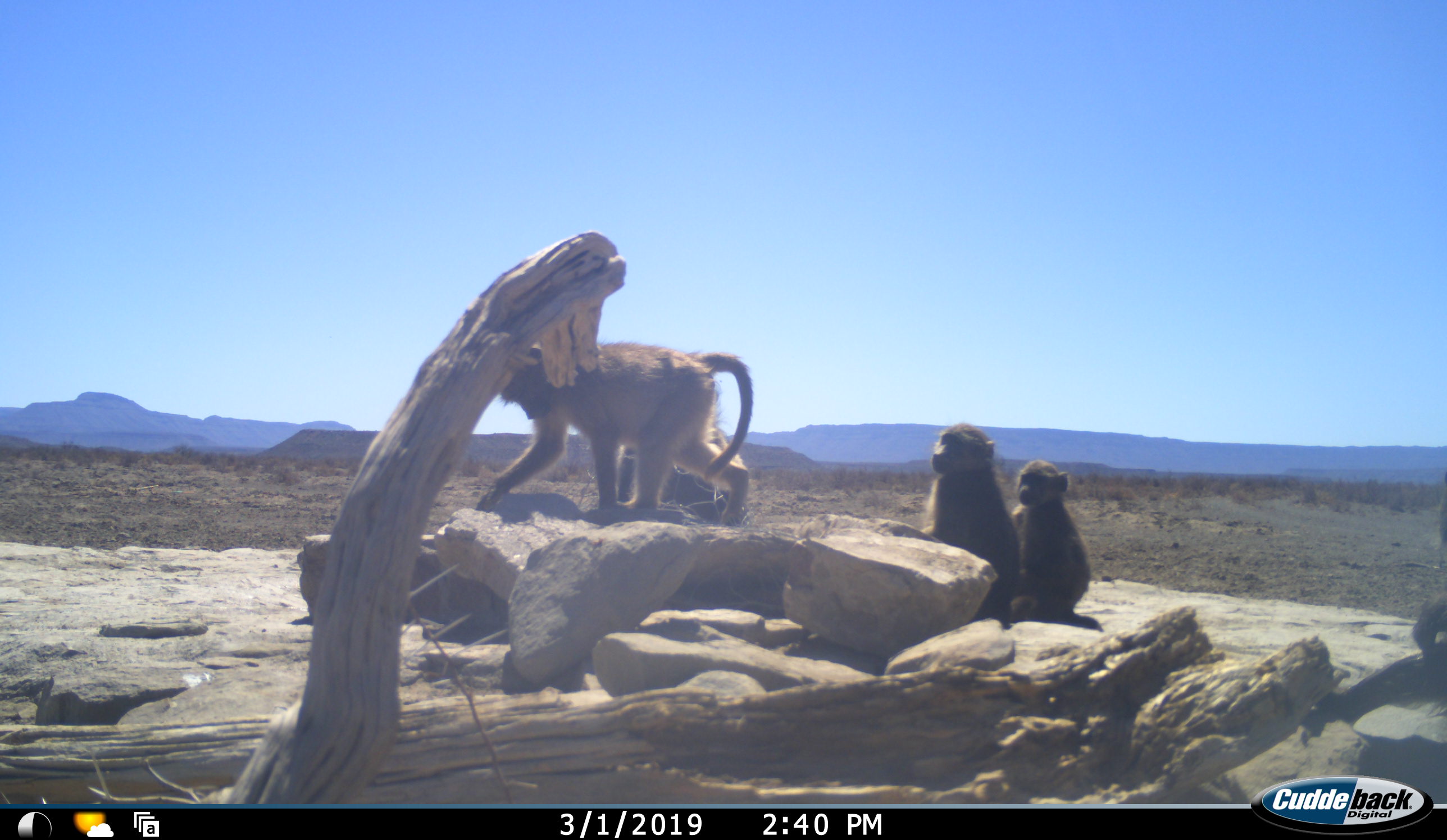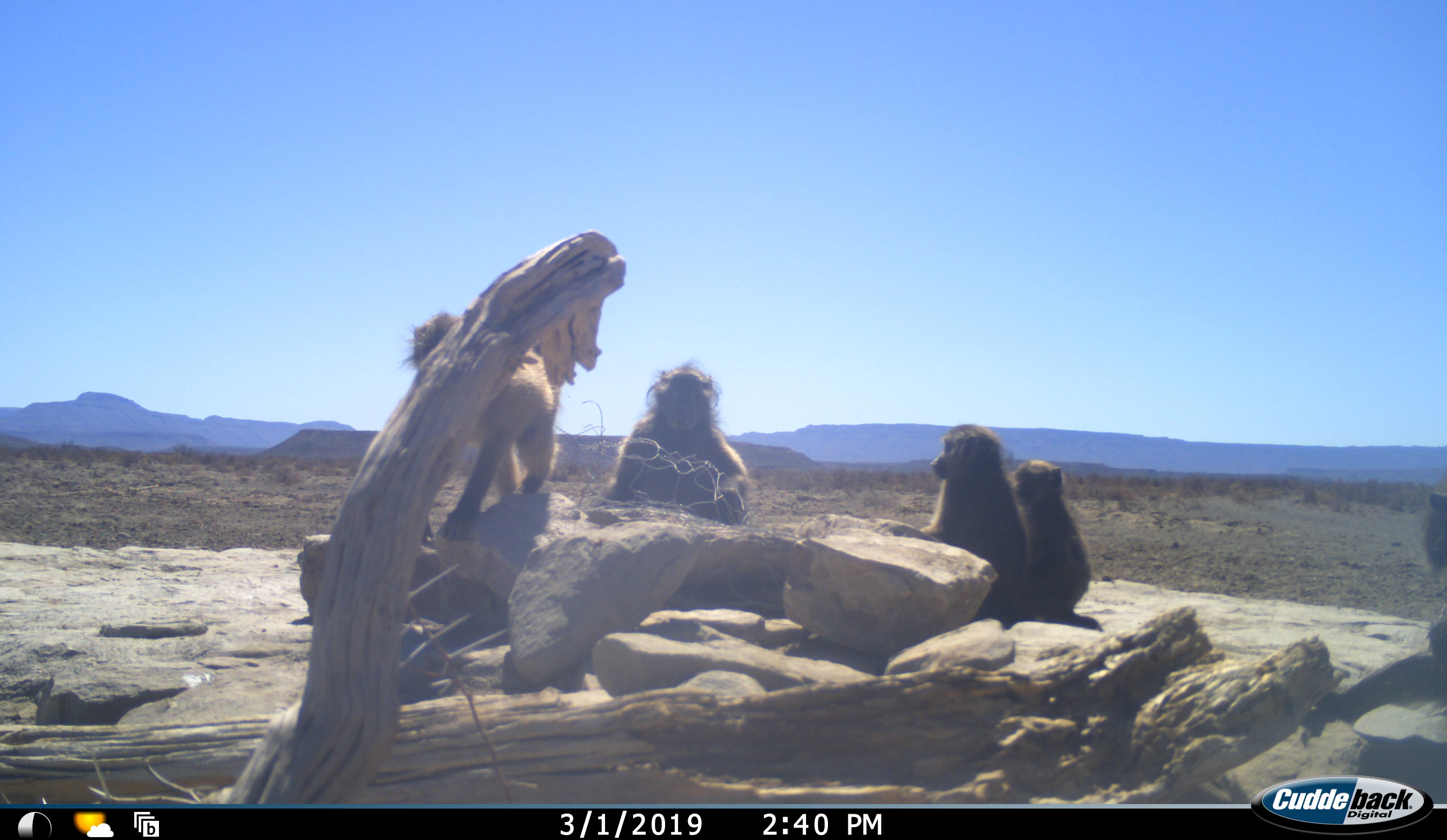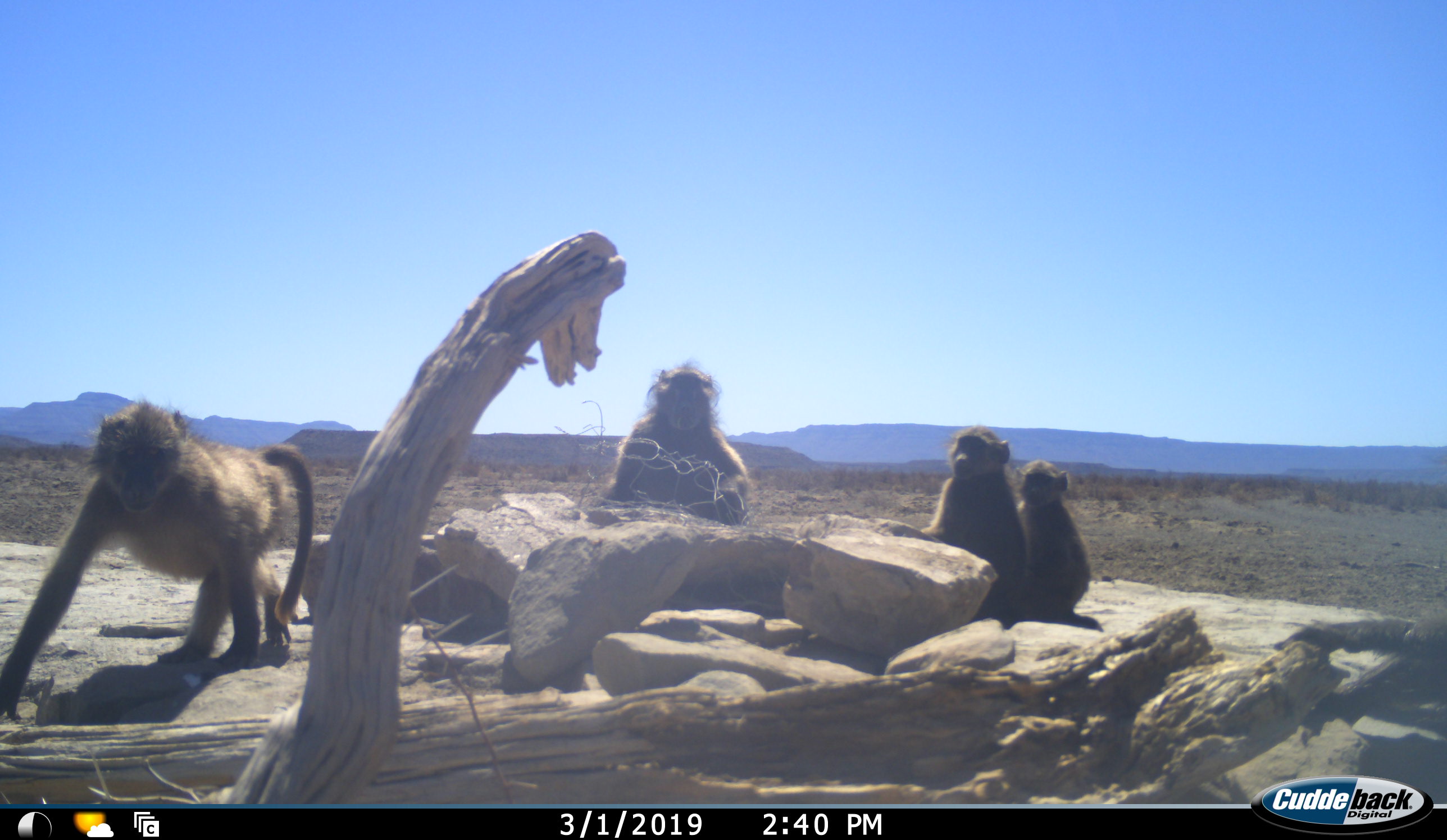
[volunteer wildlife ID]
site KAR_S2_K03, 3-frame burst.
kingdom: Animalia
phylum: Chordata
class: Mammalia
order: Primates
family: Cercopithecidae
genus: Papio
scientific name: Papio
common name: baboon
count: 5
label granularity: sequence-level